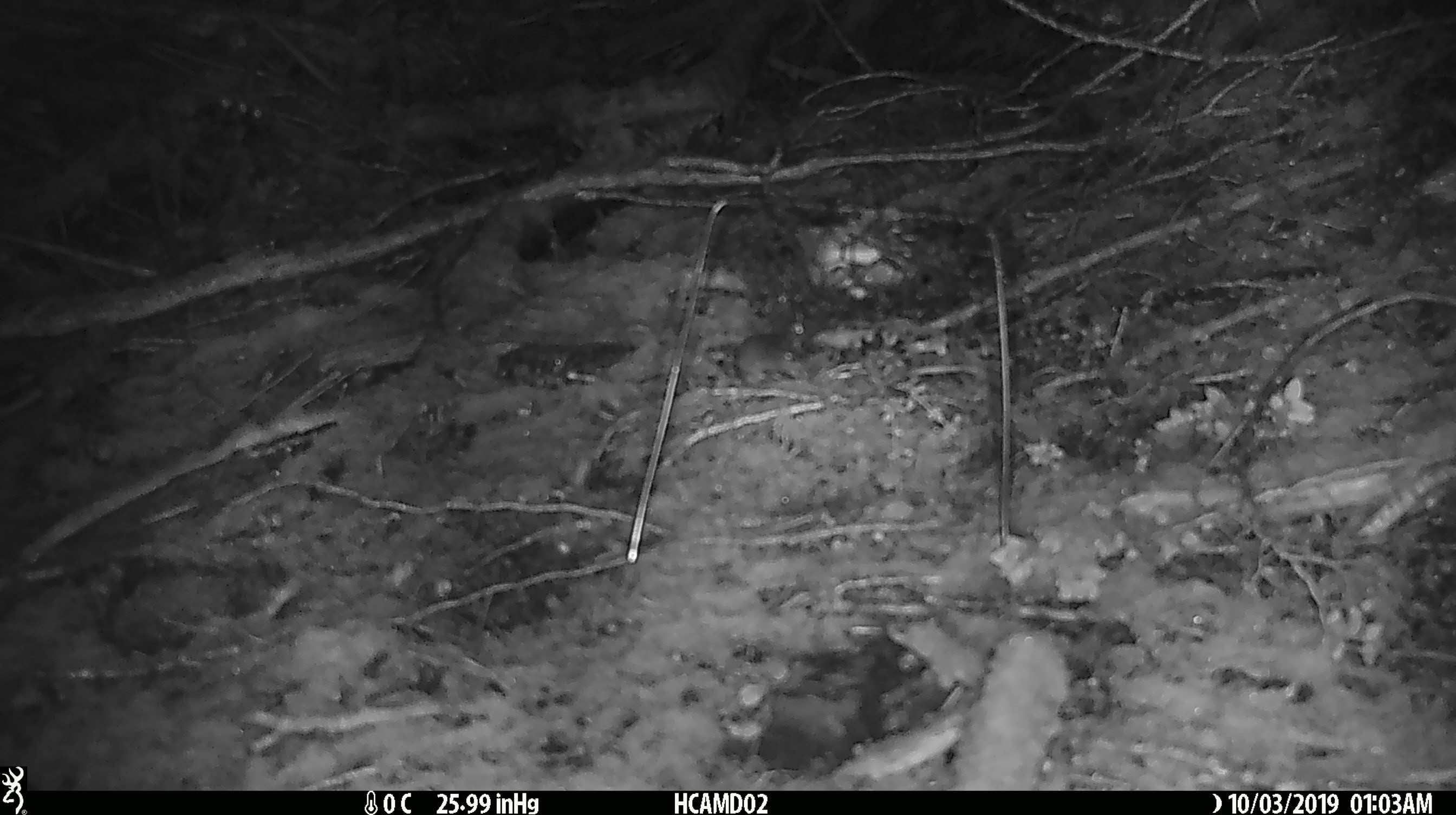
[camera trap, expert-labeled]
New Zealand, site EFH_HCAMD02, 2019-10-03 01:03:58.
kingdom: Animalia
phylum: Chordata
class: Mammalia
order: Rodentia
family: Muridae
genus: Mus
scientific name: Mus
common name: mouse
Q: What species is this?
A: Mouse (Mus).